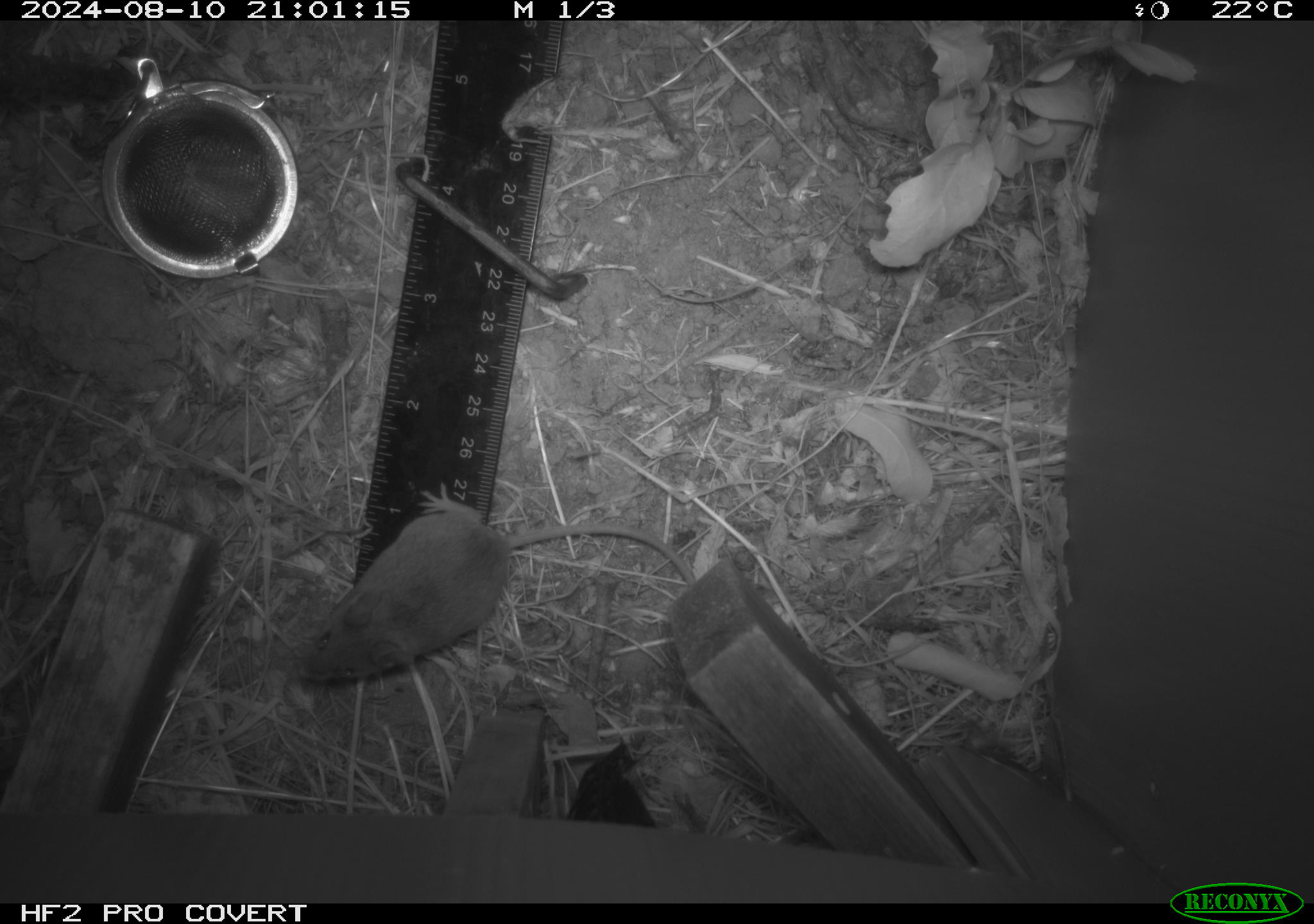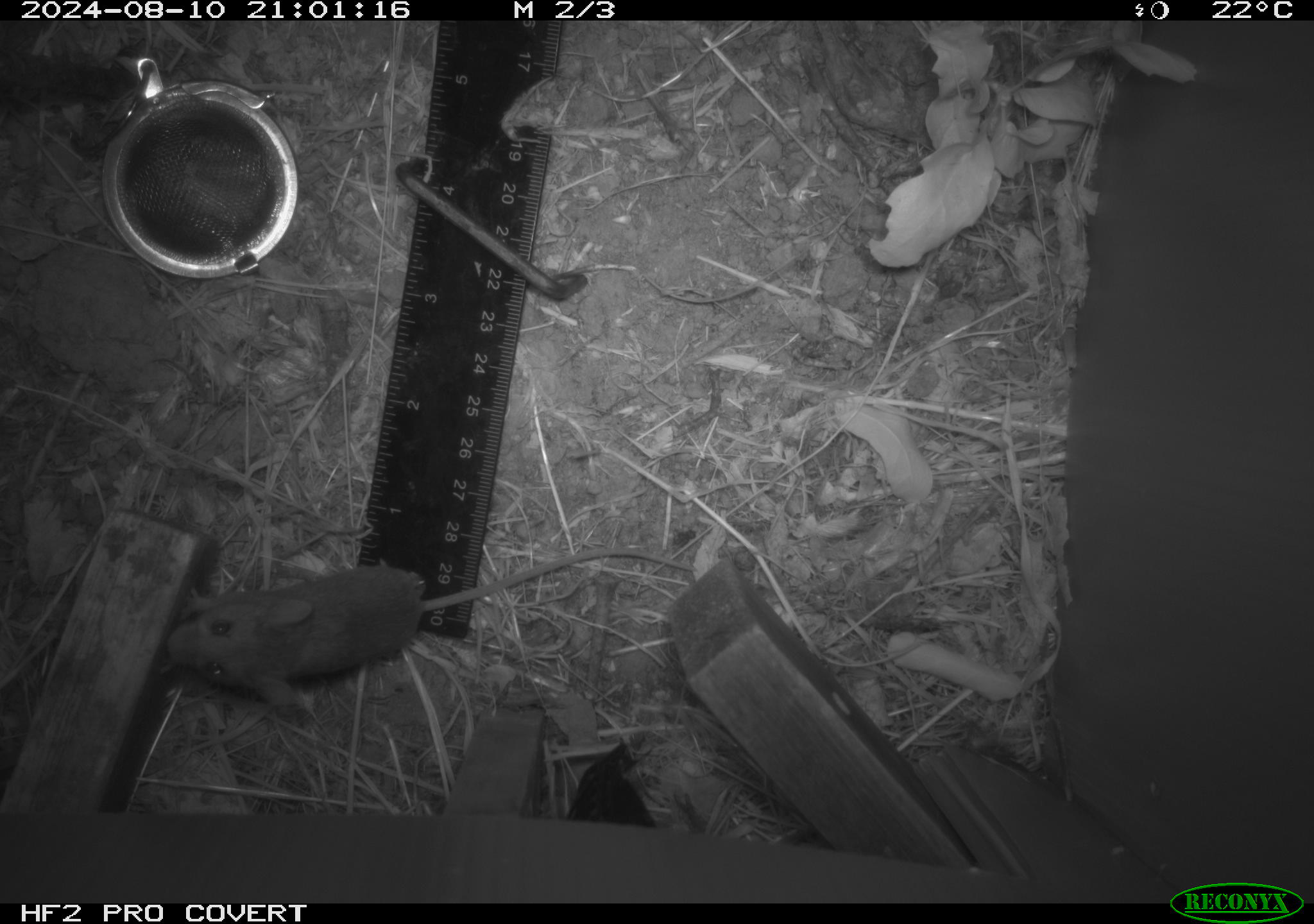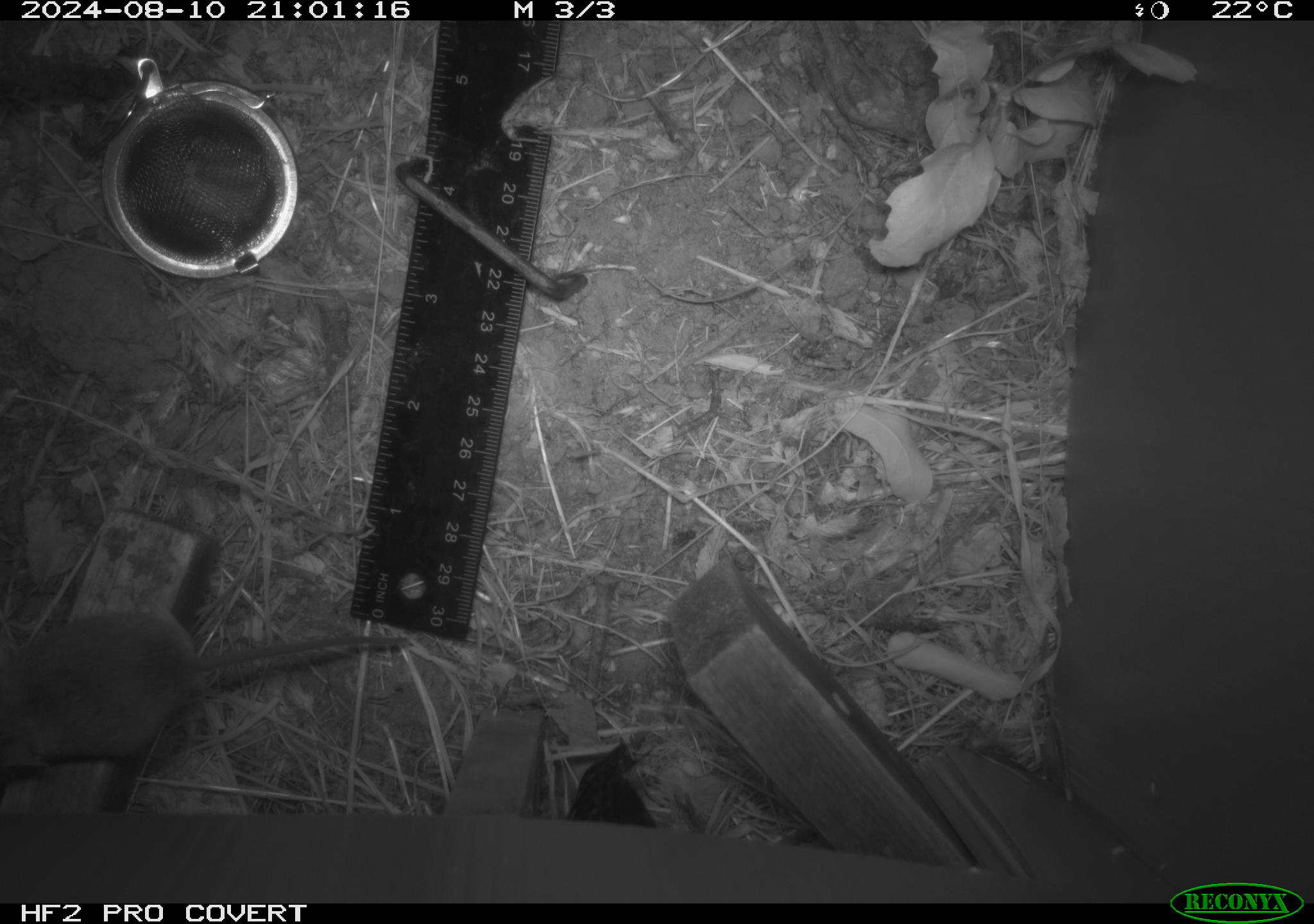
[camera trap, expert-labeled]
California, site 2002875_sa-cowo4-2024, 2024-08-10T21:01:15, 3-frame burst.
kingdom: Animalia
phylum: Chordata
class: Mammalia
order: Rodentia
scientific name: Rodentia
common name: mouse species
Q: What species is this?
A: Mouse species (Rodentia).